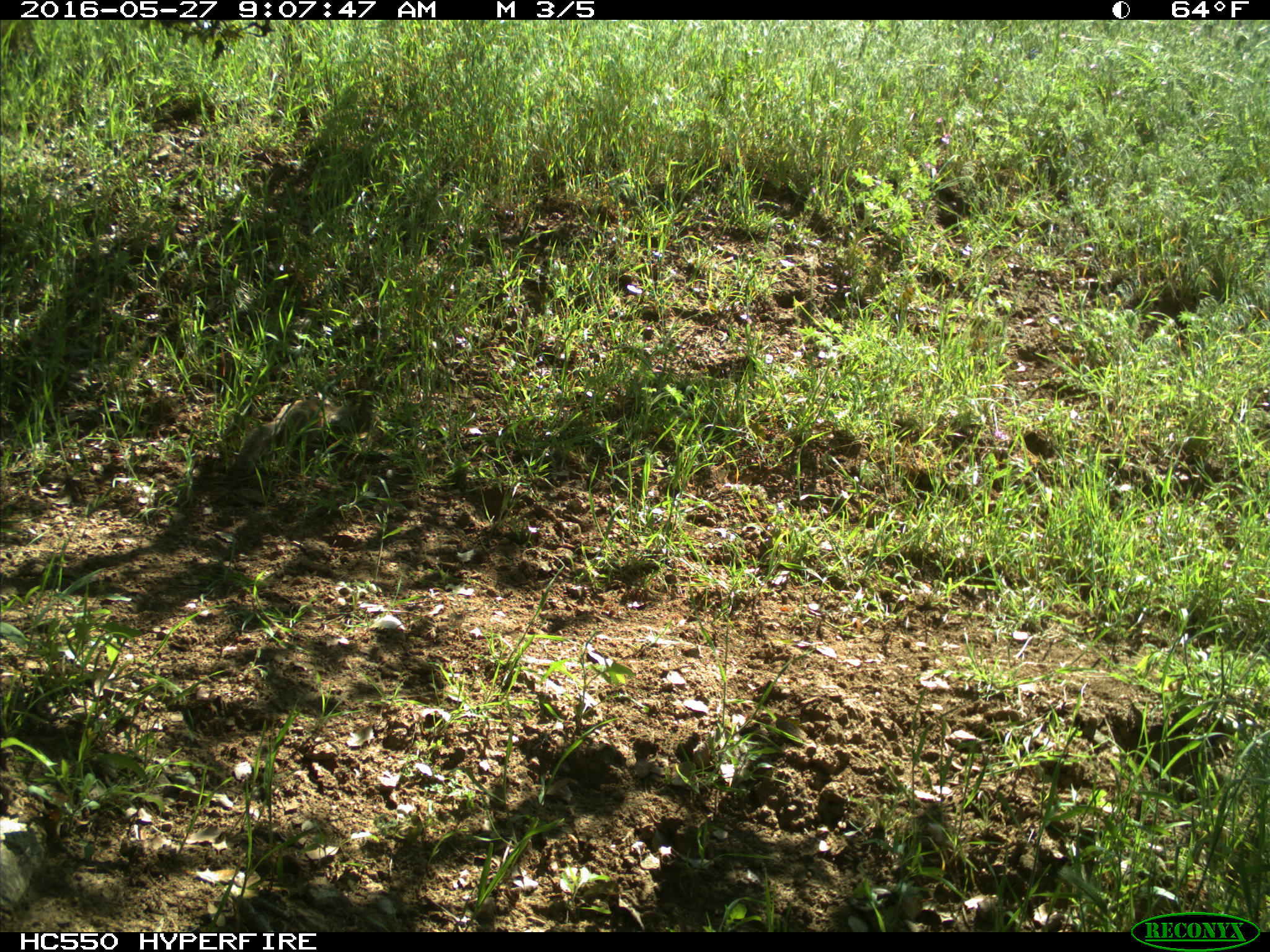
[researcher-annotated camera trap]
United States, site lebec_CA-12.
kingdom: Animalia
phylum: Chordata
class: Mammalia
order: Rodentia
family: Sciuridae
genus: Otospermophilus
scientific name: Otospermophilus beecheyi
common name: california ground squirrel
Otospermophilus beecheyi (california ground squirrel).